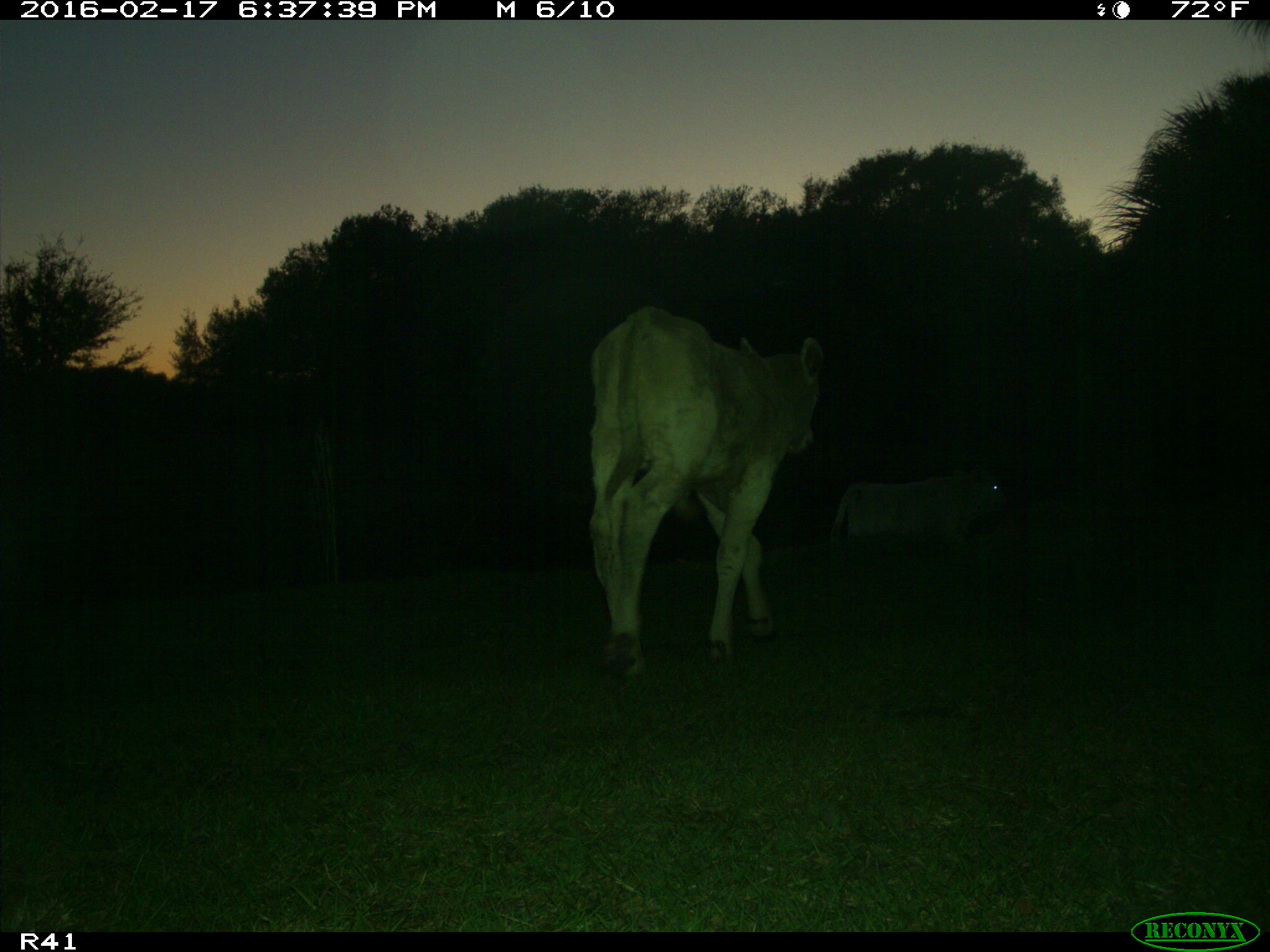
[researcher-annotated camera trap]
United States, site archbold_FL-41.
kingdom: Animalia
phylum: Chordata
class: Mammalia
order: Artiodactyla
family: Bovidae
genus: Bos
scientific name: Bos taurus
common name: domestic cow